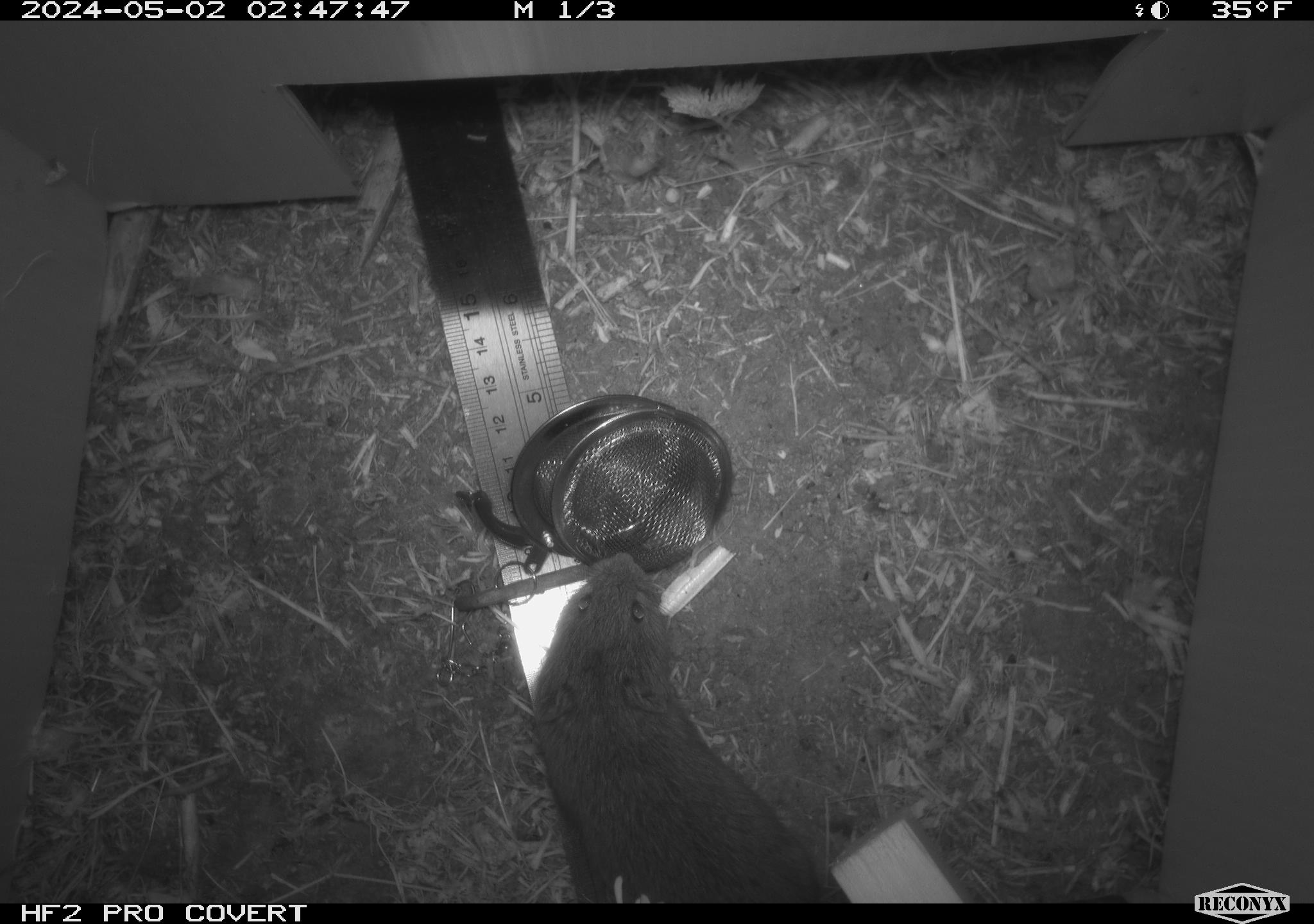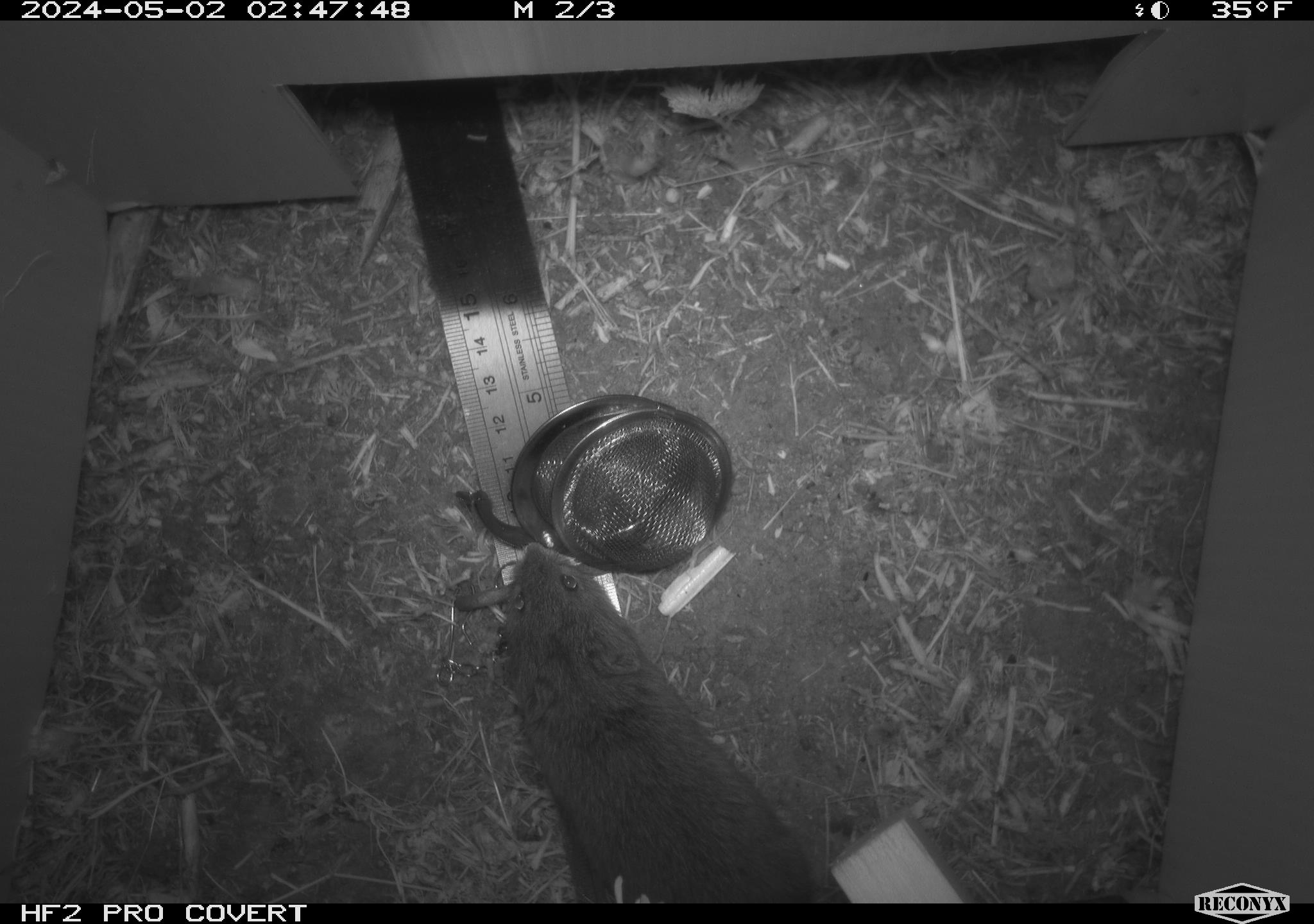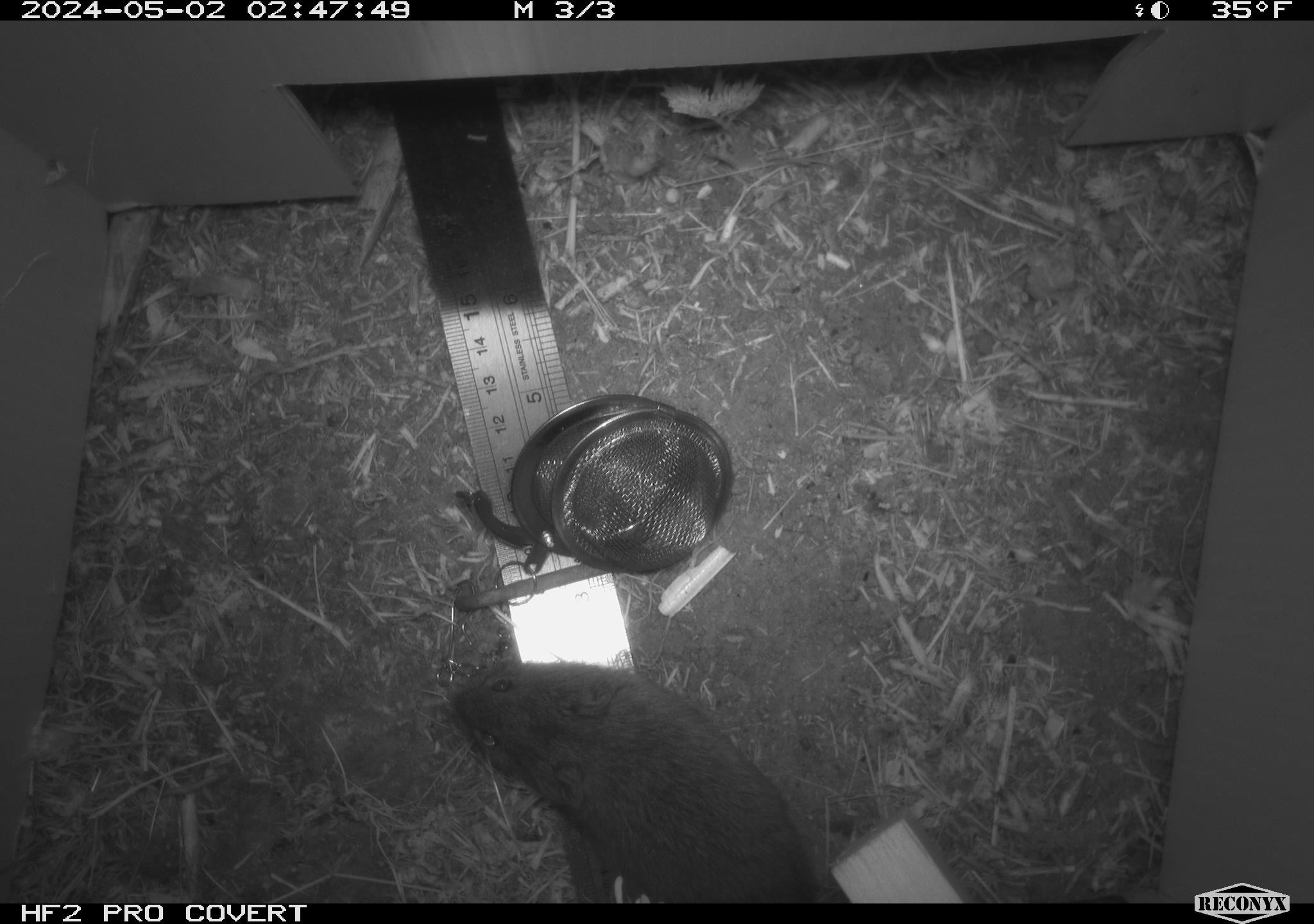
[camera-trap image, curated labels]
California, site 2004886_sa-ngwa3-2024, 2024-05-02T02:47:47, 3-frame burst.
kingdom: Animalia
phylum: Chordata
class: Mammalia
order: Rodentia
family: Cricetidae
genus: Microtus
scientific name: Microtus californicus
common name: california vole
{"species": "california vole (Microtus californicus)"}